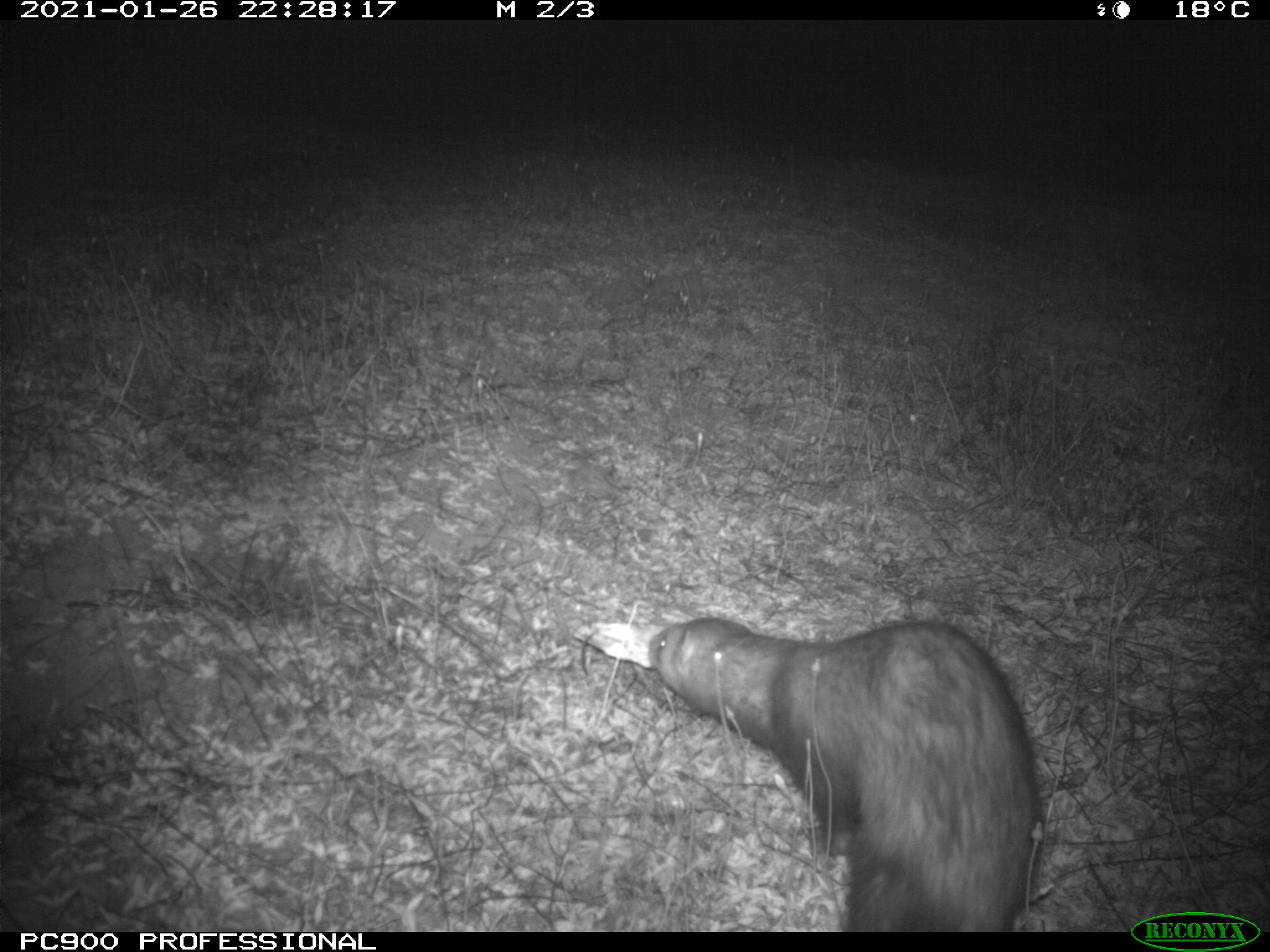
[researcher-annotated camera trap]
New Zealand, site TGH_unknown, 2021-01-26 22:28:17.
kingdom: Animalia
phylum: Chordata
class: Mammalia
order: Carnivora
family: Mustelidae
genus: Mustela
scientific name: Mustela furo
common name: ferret